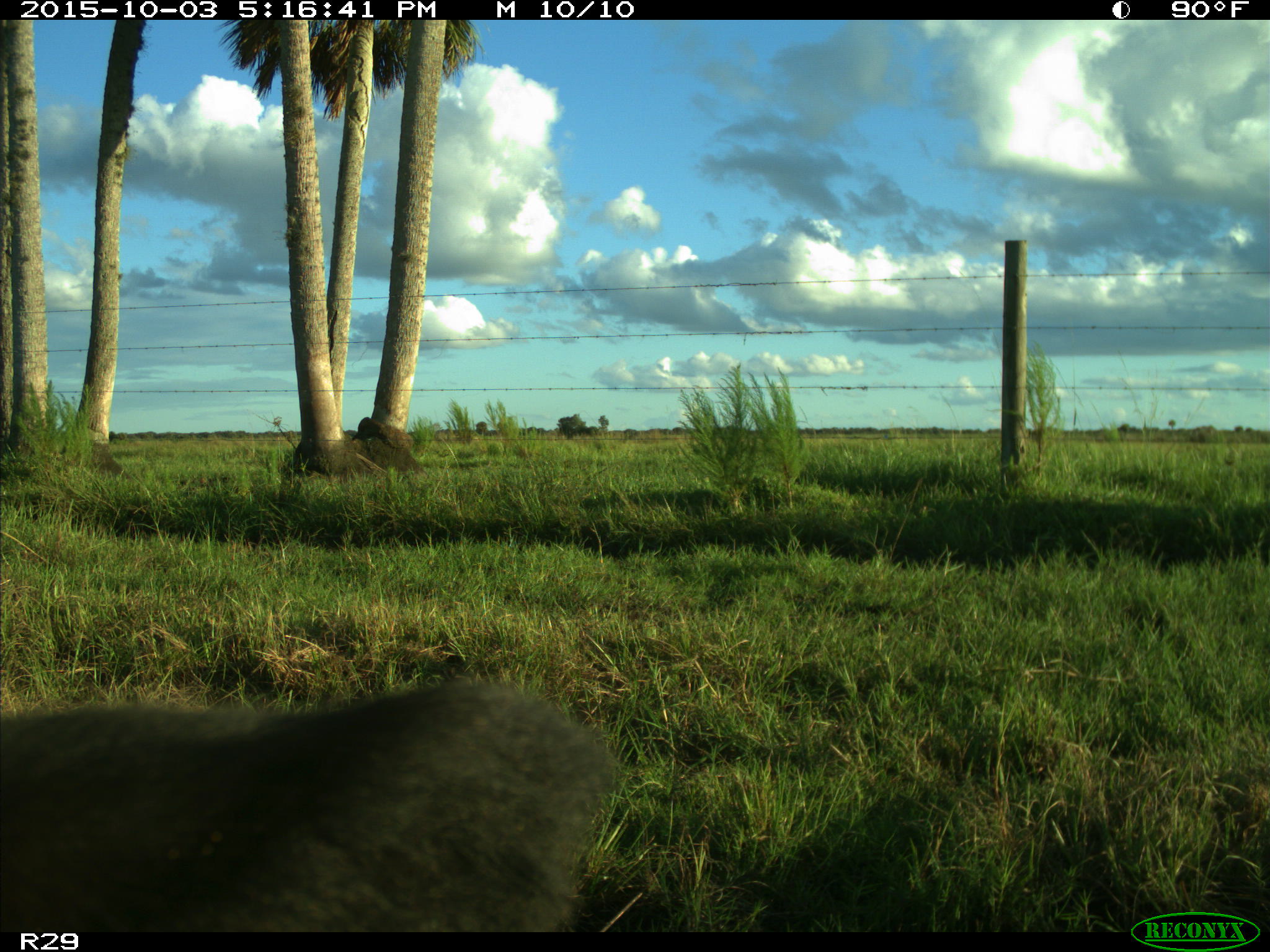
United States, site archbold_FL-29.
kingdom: Animalia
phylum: Chordata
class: Mammalia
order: Artiodactyla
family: Bovidae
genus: Bos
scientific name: Bos taurus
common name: domestic cow